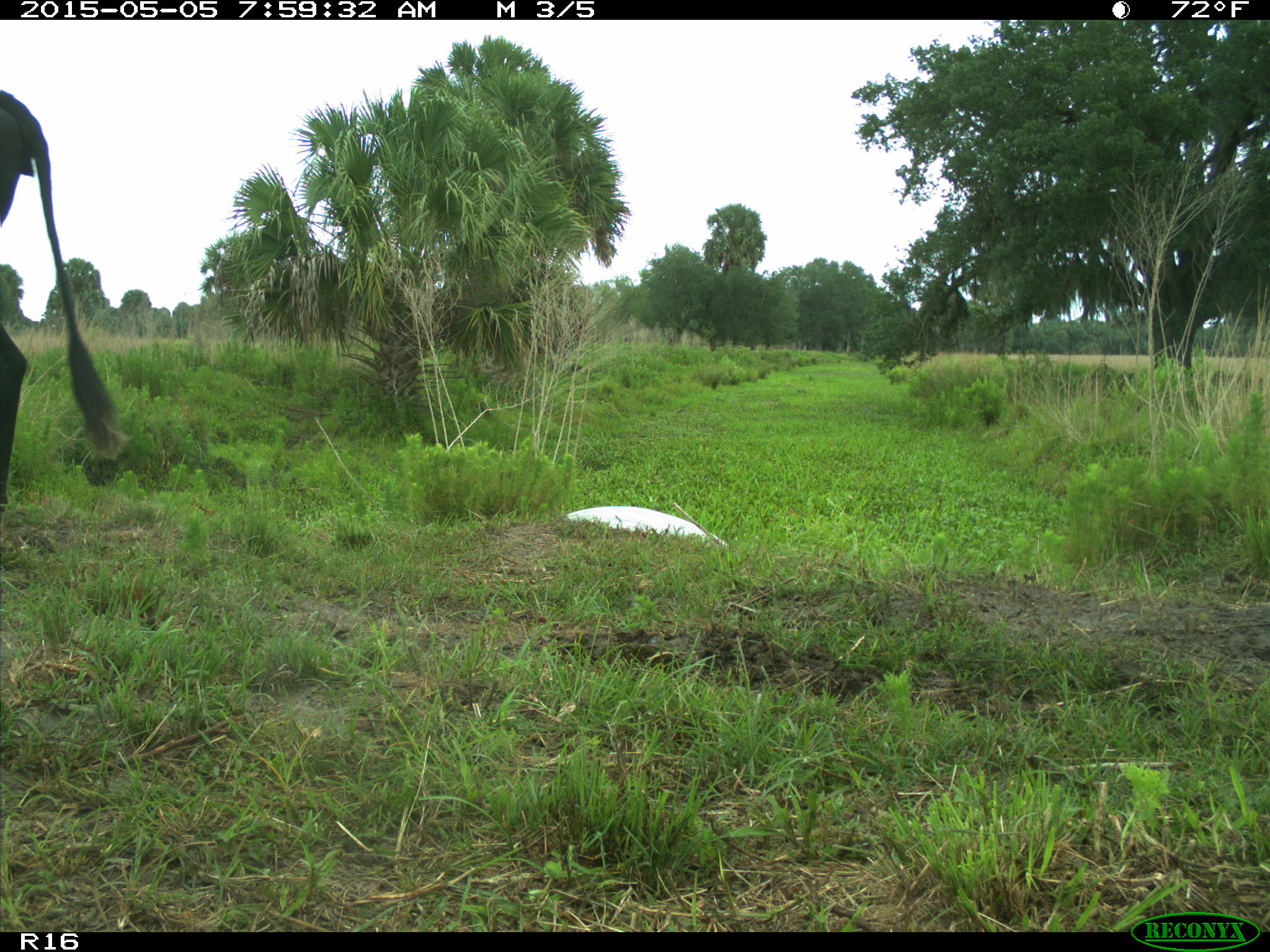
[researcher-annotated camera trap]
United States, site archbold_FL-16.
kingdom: Animalia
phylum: Chordata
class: Mammalia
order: Artiodactyla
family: Bovidae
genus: Bos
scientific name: Bos taurus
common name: domestic cow